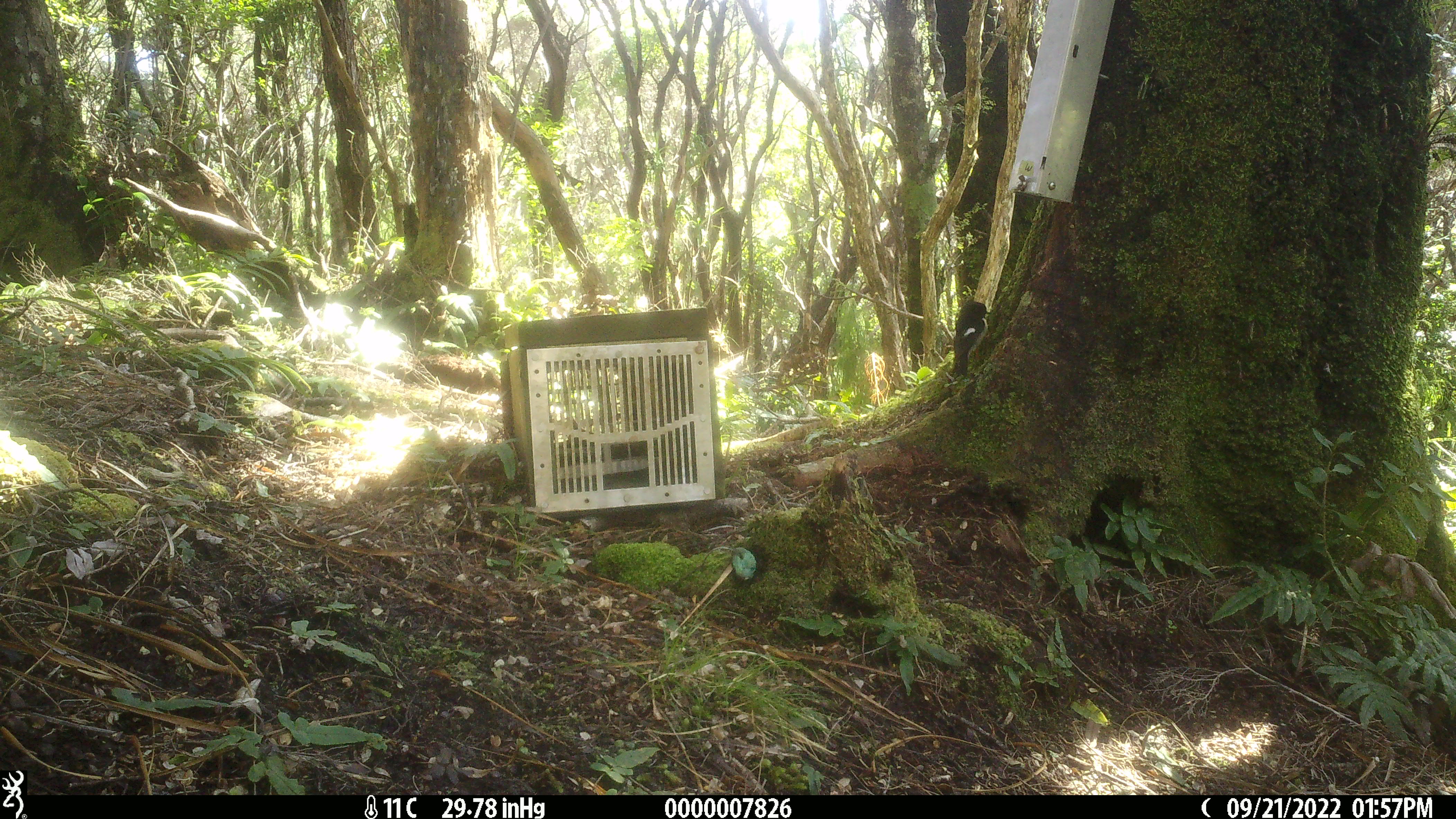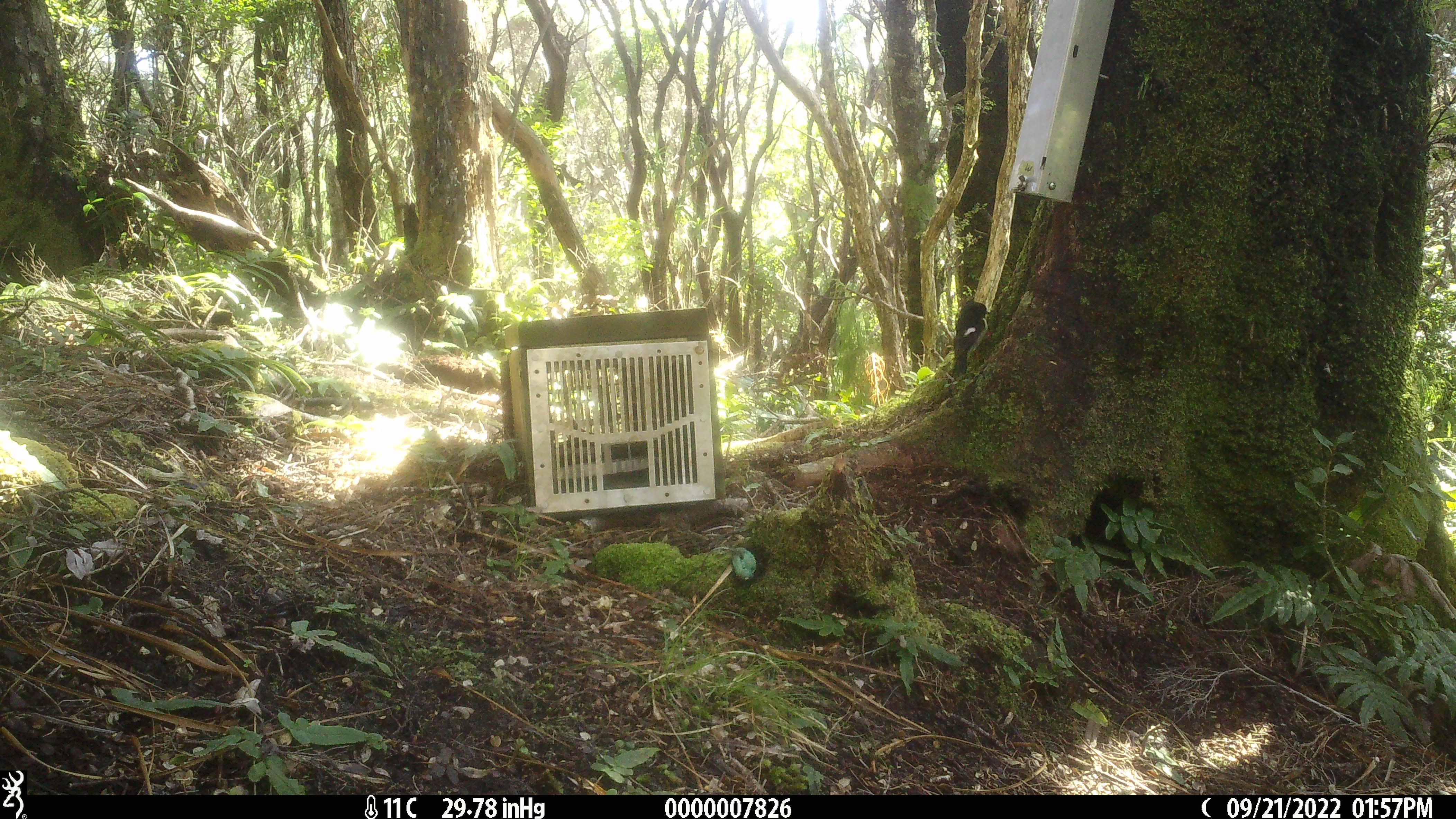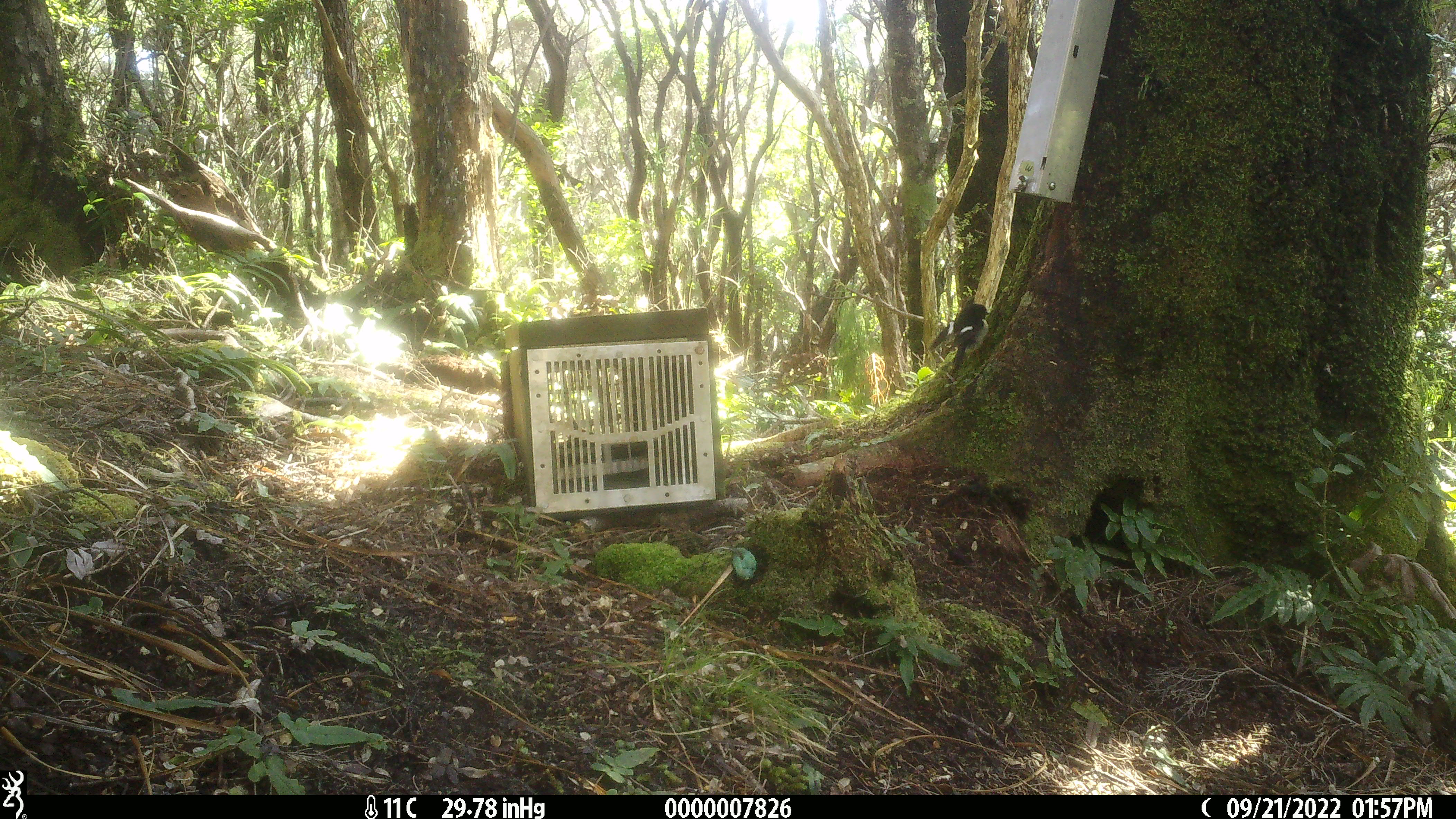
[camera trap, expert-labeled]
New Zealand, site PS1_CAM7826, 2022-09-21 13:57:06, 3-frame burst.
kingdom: Animalia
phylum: Chordata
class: Aves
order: Passeriformes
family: Petroicidae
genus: Petroica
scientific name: Petroica macrocephala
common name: tomtit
Tomtit (Petroica macrocephala).